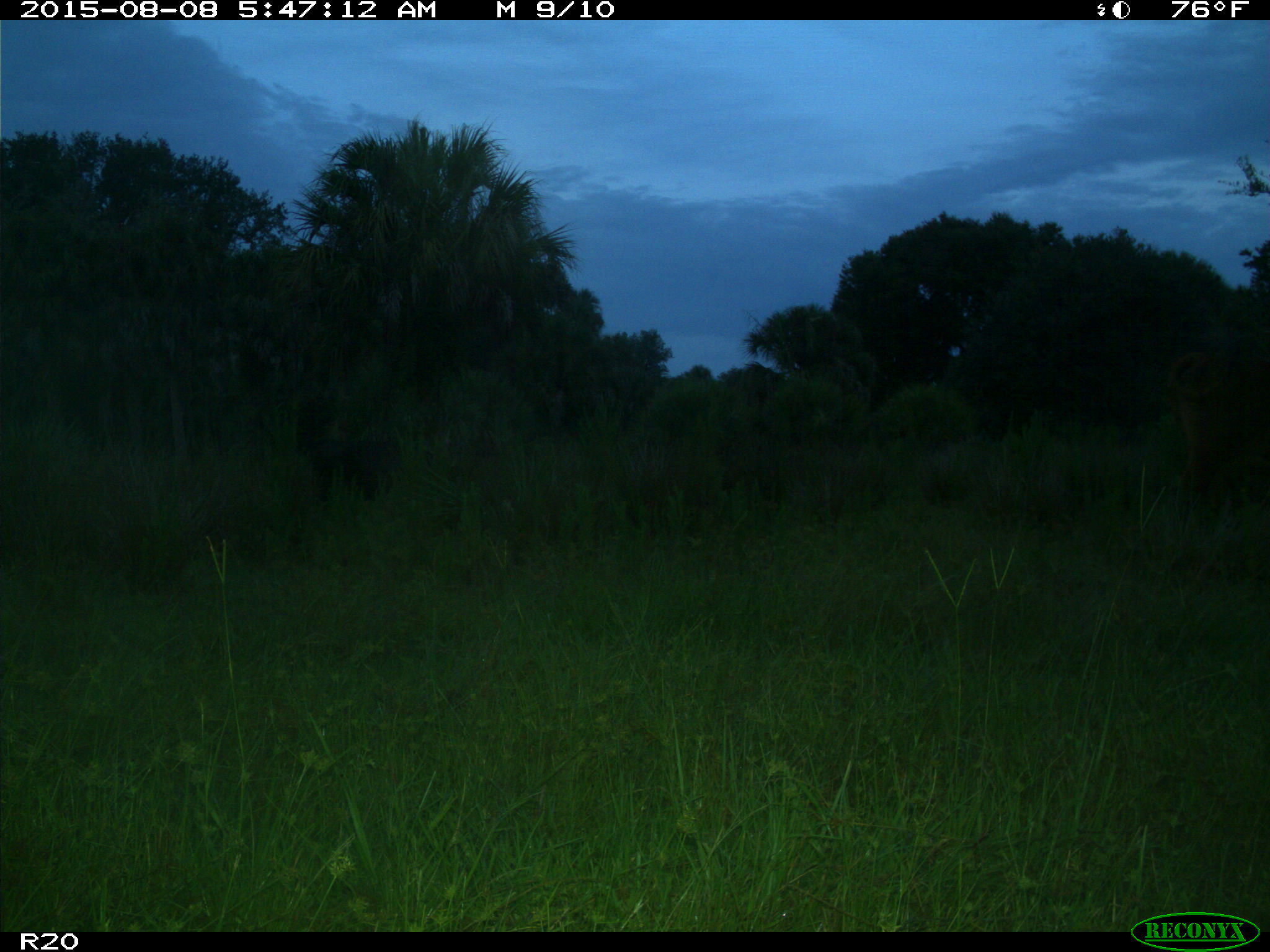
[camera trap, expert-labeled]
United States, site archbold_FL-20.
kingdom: Animalia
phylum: Chordata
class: Mammalia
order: Artiodactyla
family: Bovidae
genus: Bos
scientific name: Bos taurus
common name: domestic cow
Bos taurus (domestic cow).